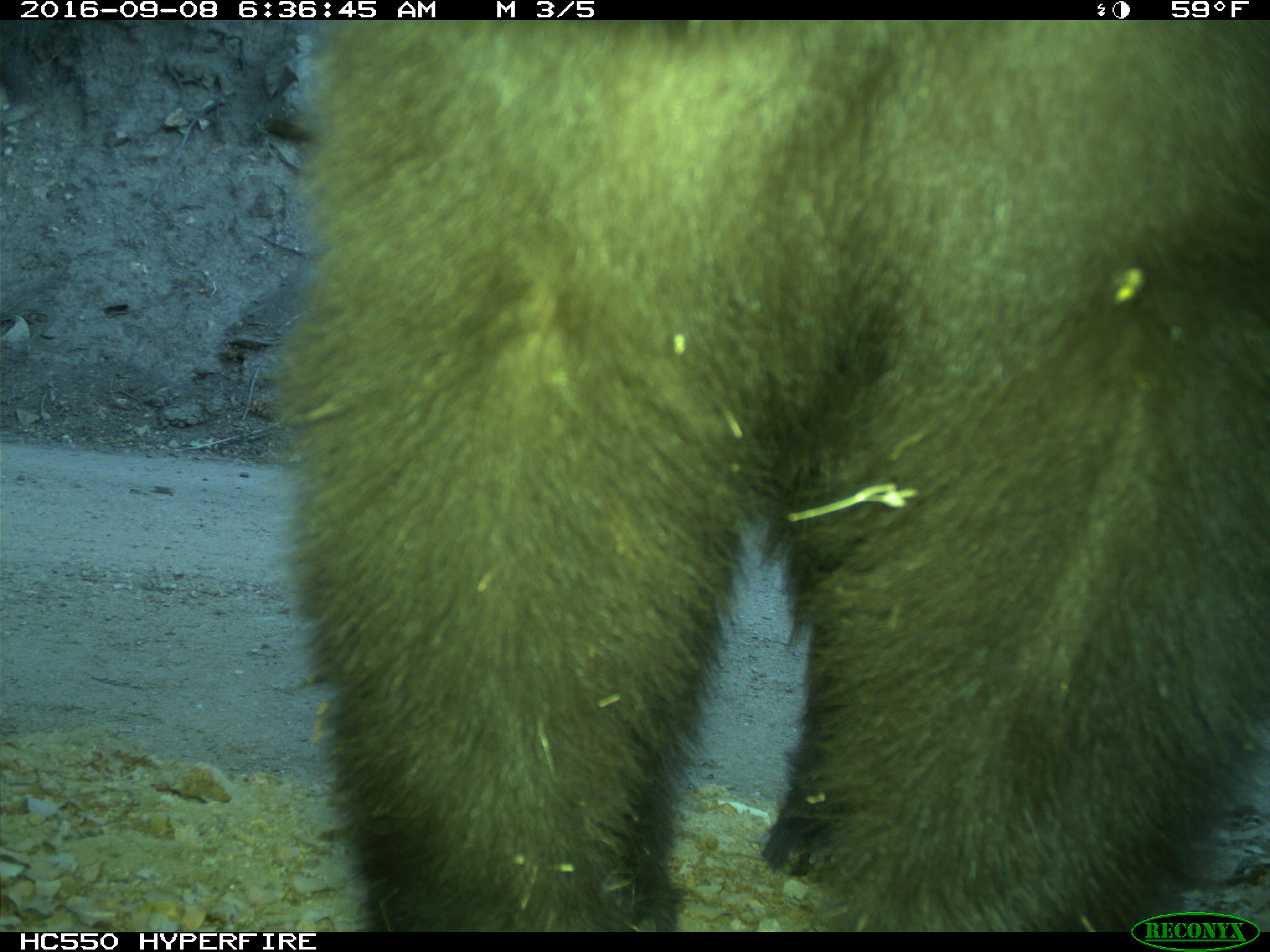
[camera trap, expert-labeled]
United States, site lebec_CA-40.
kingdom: Animalia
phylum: Chordata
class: Mammalia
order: Carnivora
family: Ursidae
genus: Ursus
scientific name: Ursus americanus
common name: american black bear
Ursus americanus (american black bear).